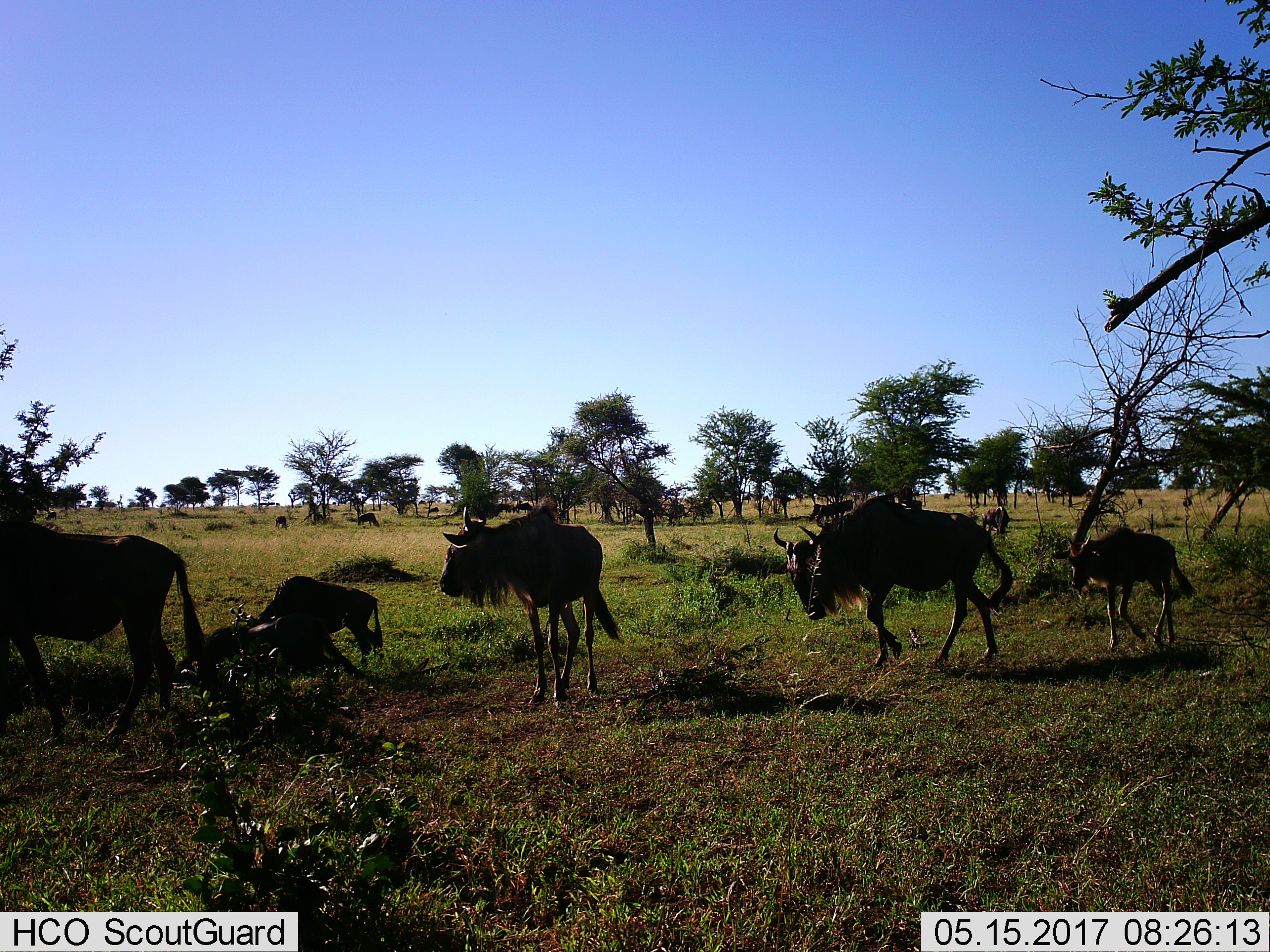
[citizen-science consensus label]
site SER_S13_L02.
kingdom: Animalia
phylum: Chordata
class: Mammalia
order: Artiodactyla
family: Bovidae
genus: Connochaetes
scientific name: Connochaetes taurinus taurinus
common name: blue wildebeest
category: wildebeestblue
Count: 11-50.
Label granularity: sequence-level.